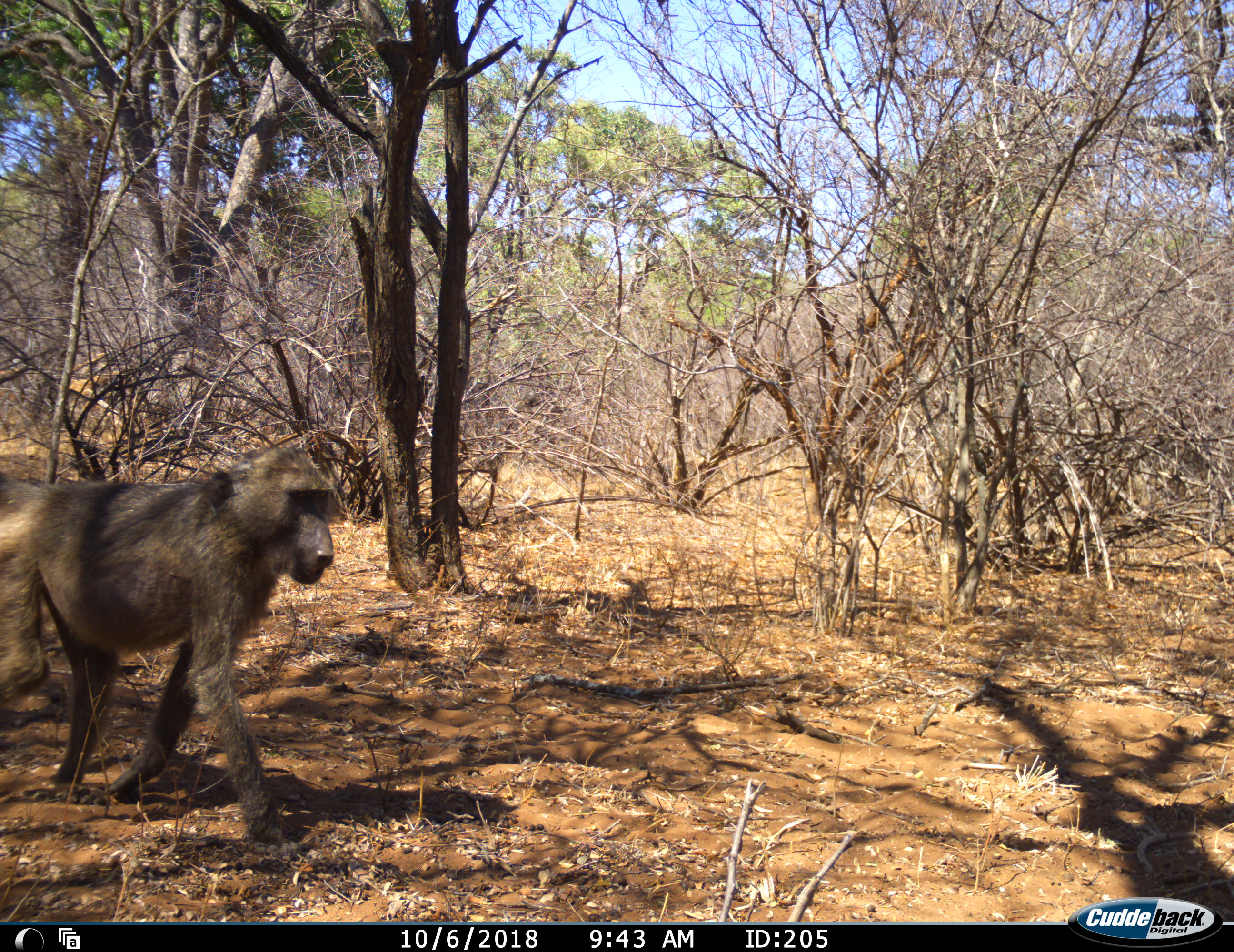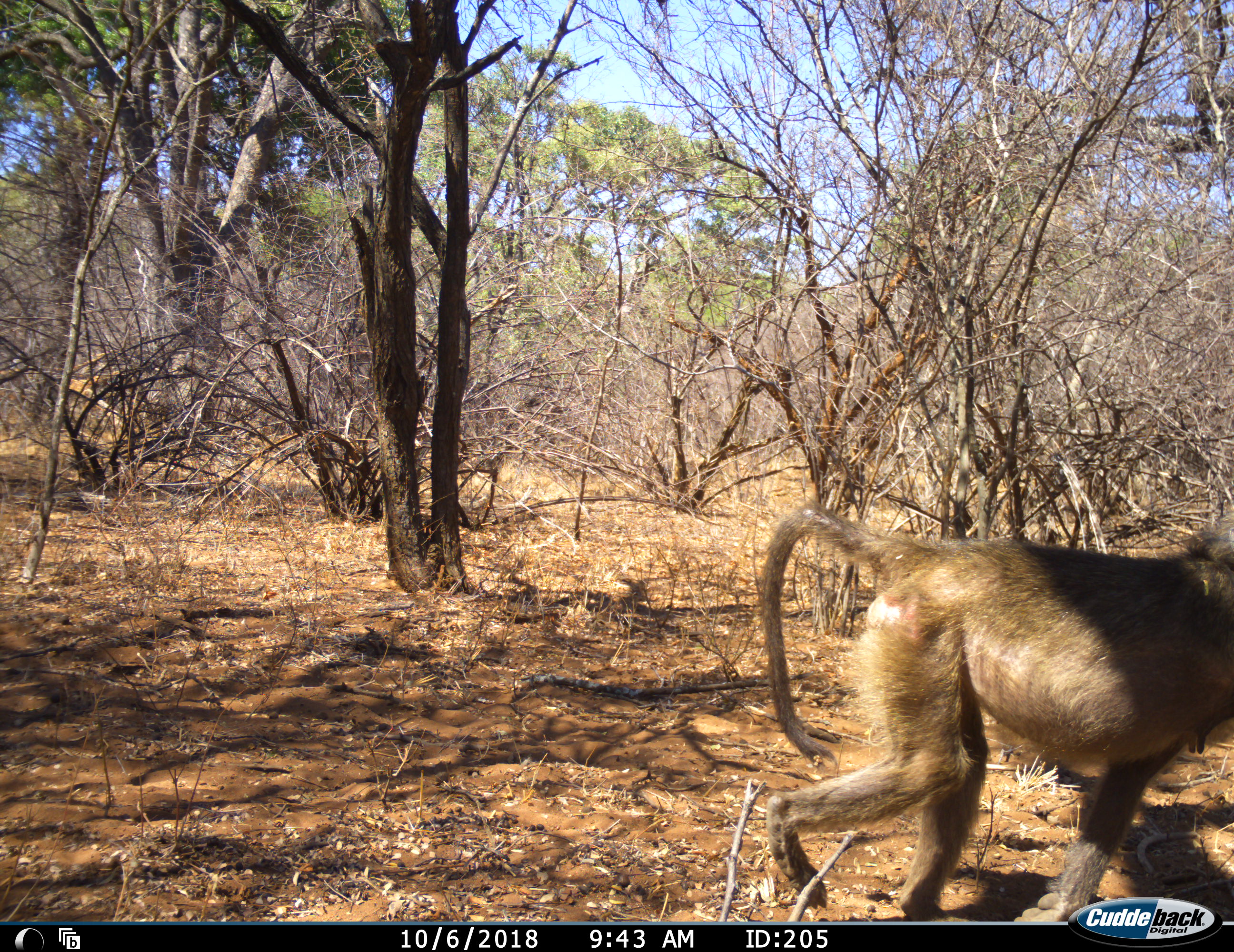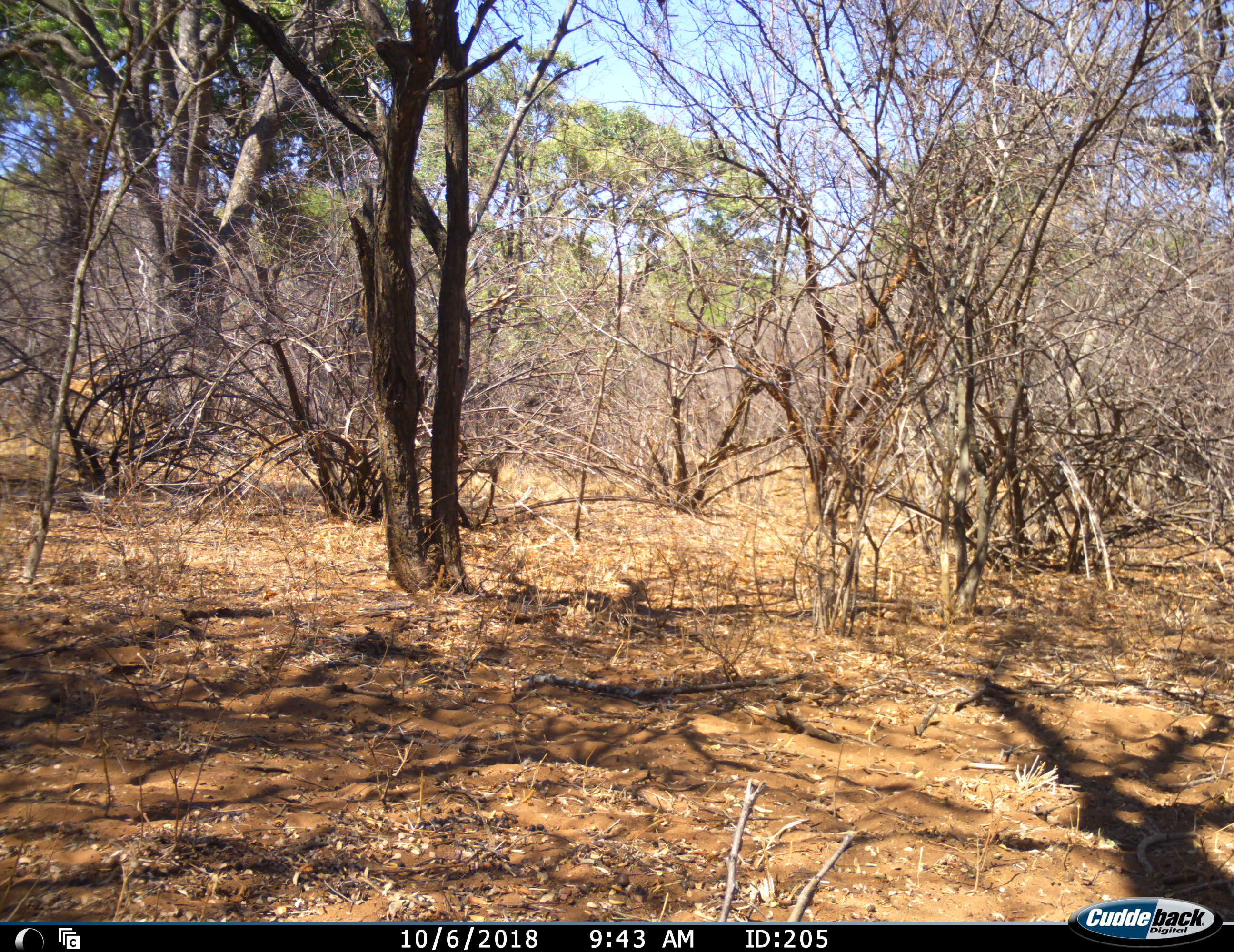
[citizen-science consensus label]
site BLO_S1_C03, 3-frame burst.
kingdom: Animalia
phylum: Chordata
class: Mammalia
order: Primates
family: Cercopithecidae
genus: Papio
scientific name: Papio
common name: baboon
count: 1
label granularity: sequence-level